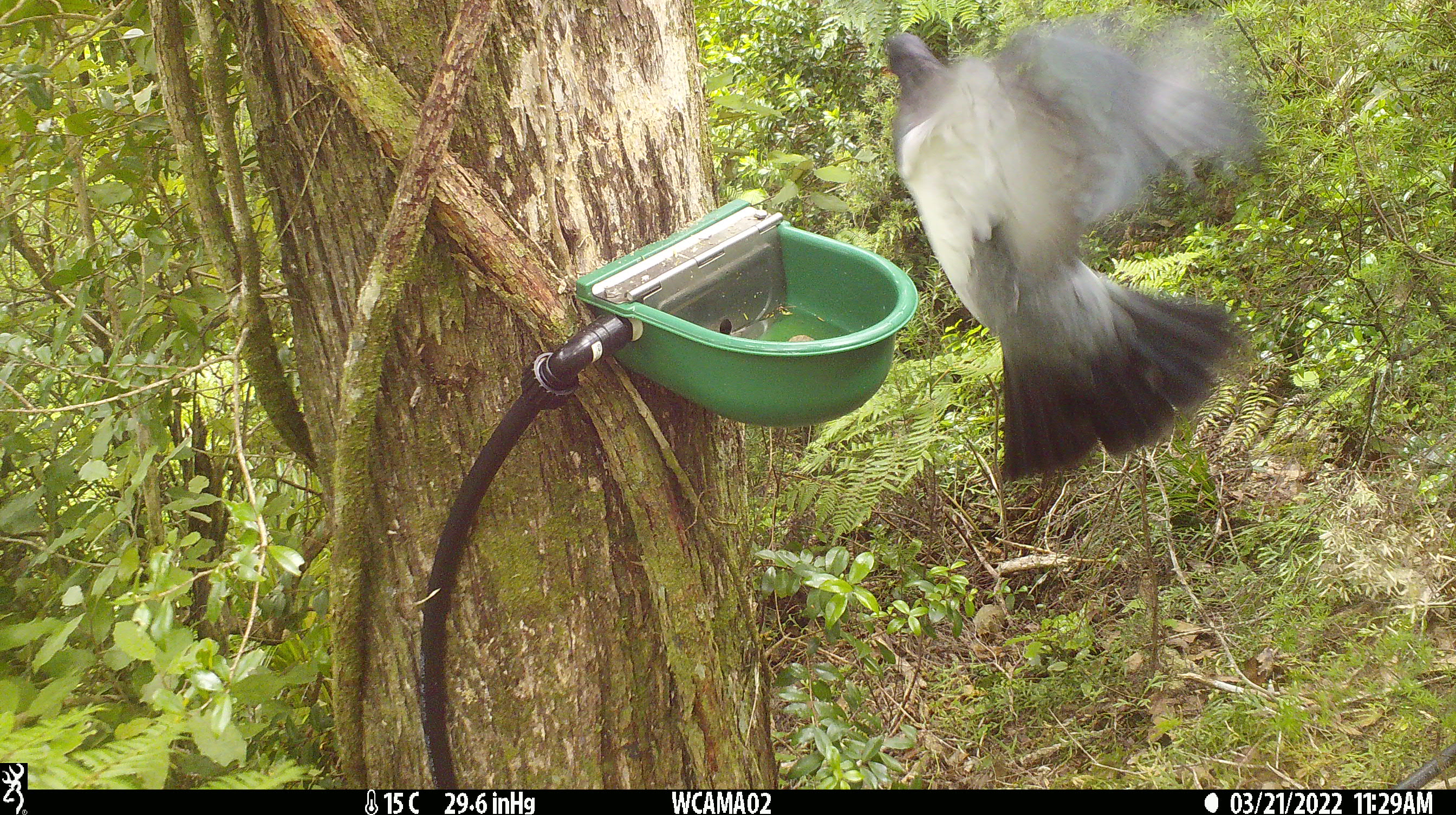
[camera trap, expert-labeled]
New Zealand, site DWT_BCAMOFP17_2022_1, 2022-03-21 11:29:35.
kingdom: Animalia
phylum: Chordata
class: Aves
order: Columbiformes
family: Columbidae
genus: Hemiphaga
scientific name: Hemiphaga novaeseelandiae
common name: new zealand pigeon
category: kereru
Kereru (new zealand pigeon) (Hemiphaga novaeseelandiae).